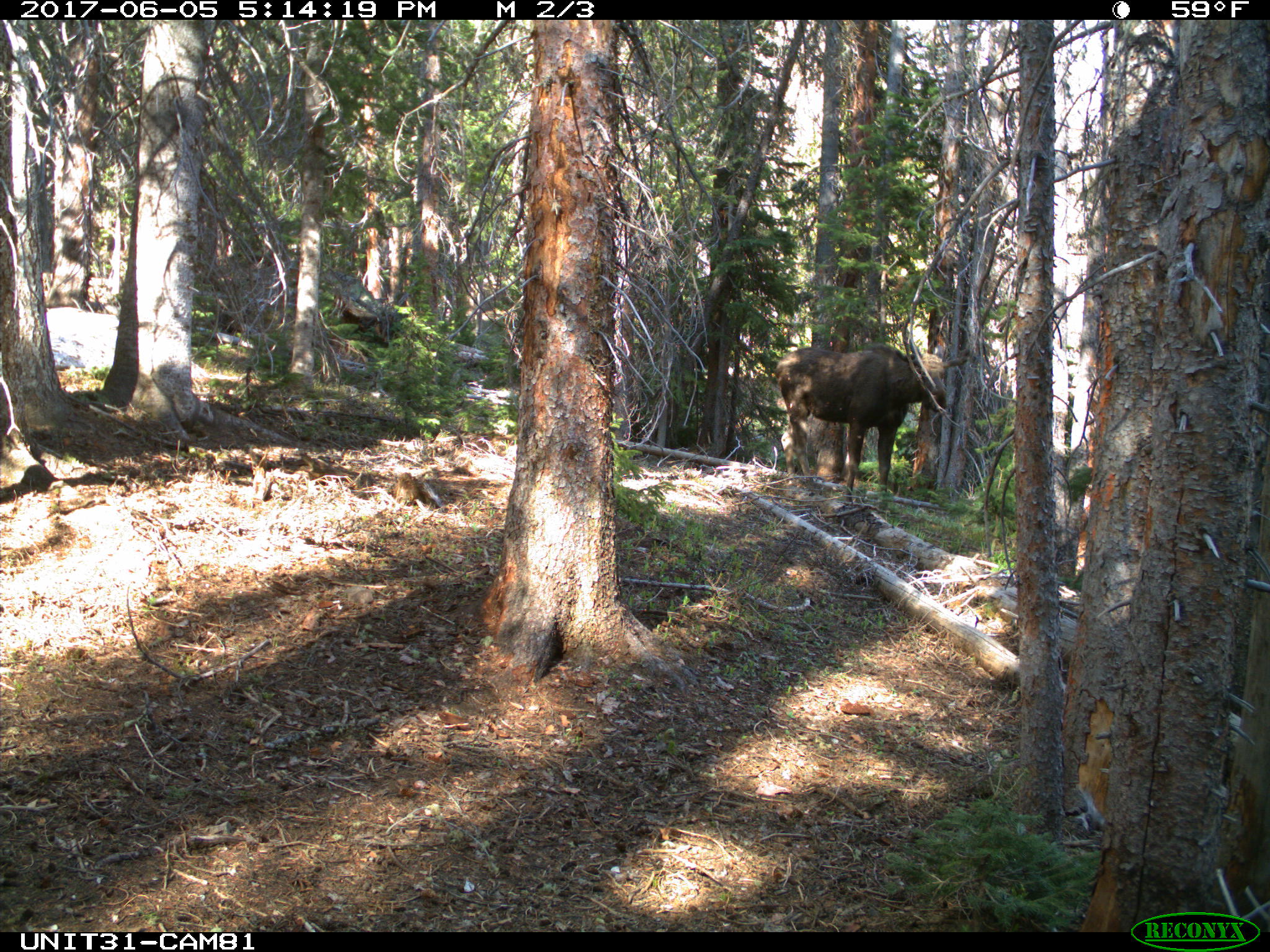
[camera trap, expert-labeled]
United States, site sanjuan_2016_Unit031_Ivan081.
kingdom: Animalia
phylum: Chordata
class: Mammalia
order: Artiodactyla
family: Cervidae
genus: Alces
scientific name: Alces alces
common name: moose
Alces alces (moose).